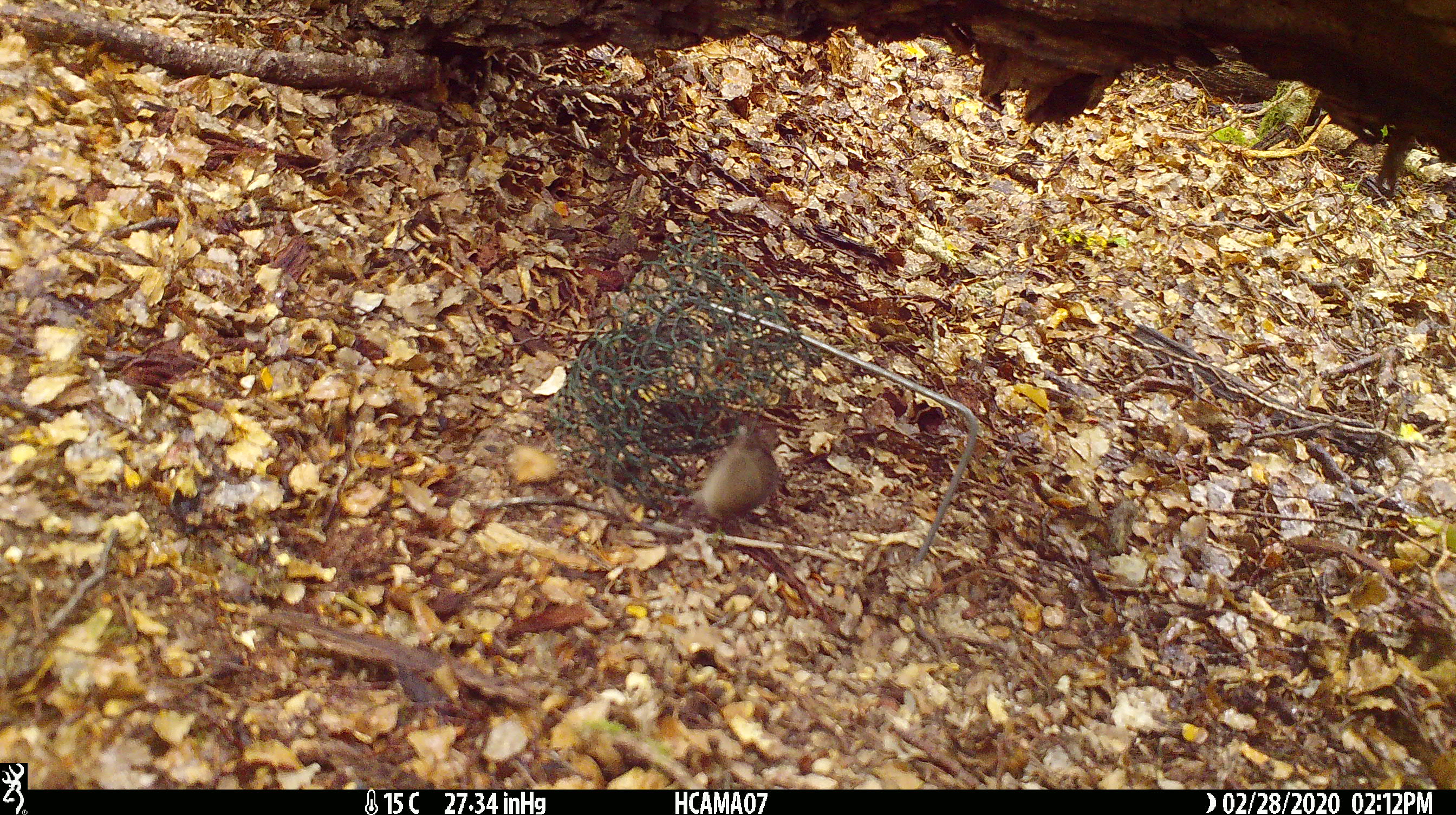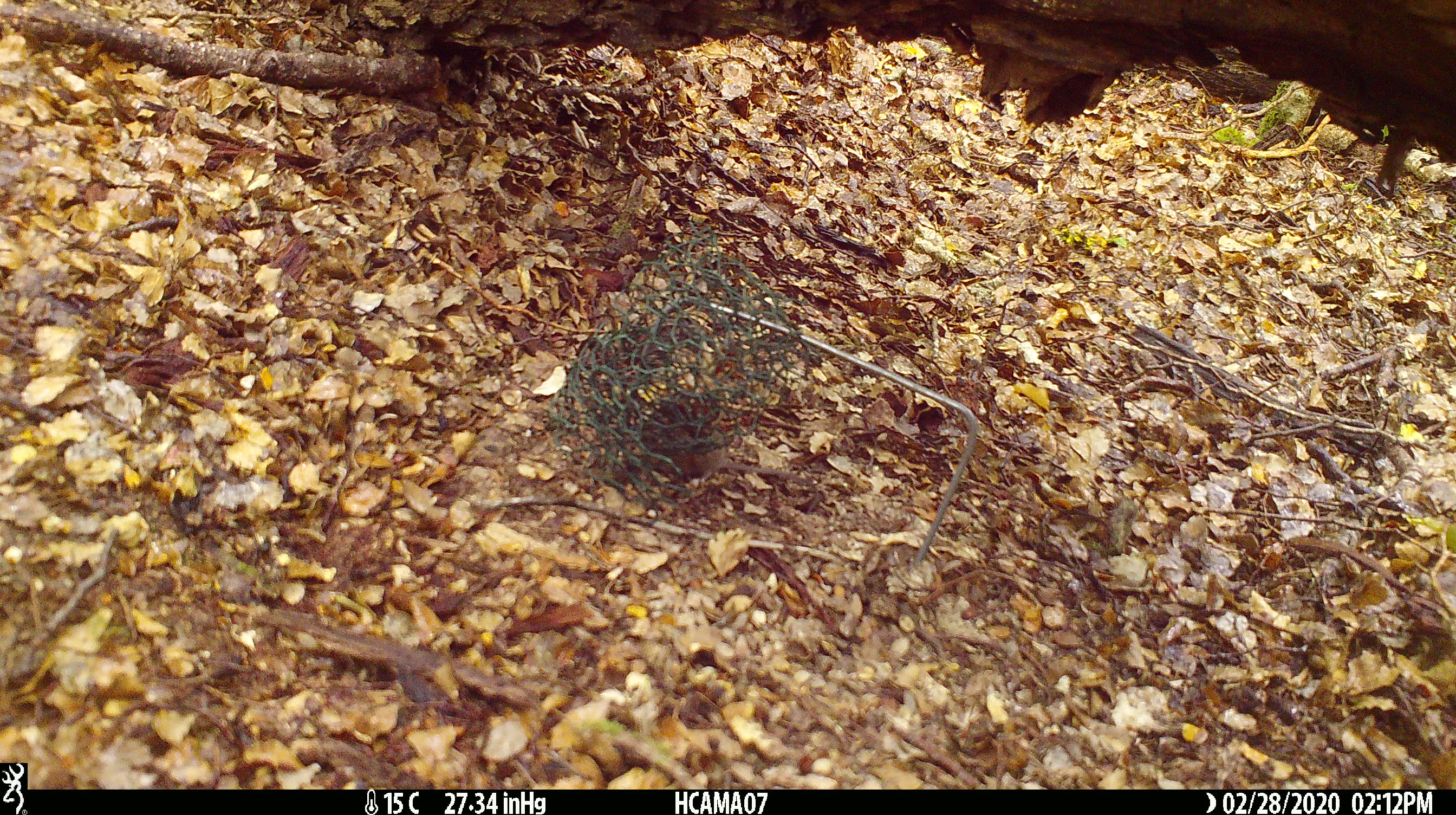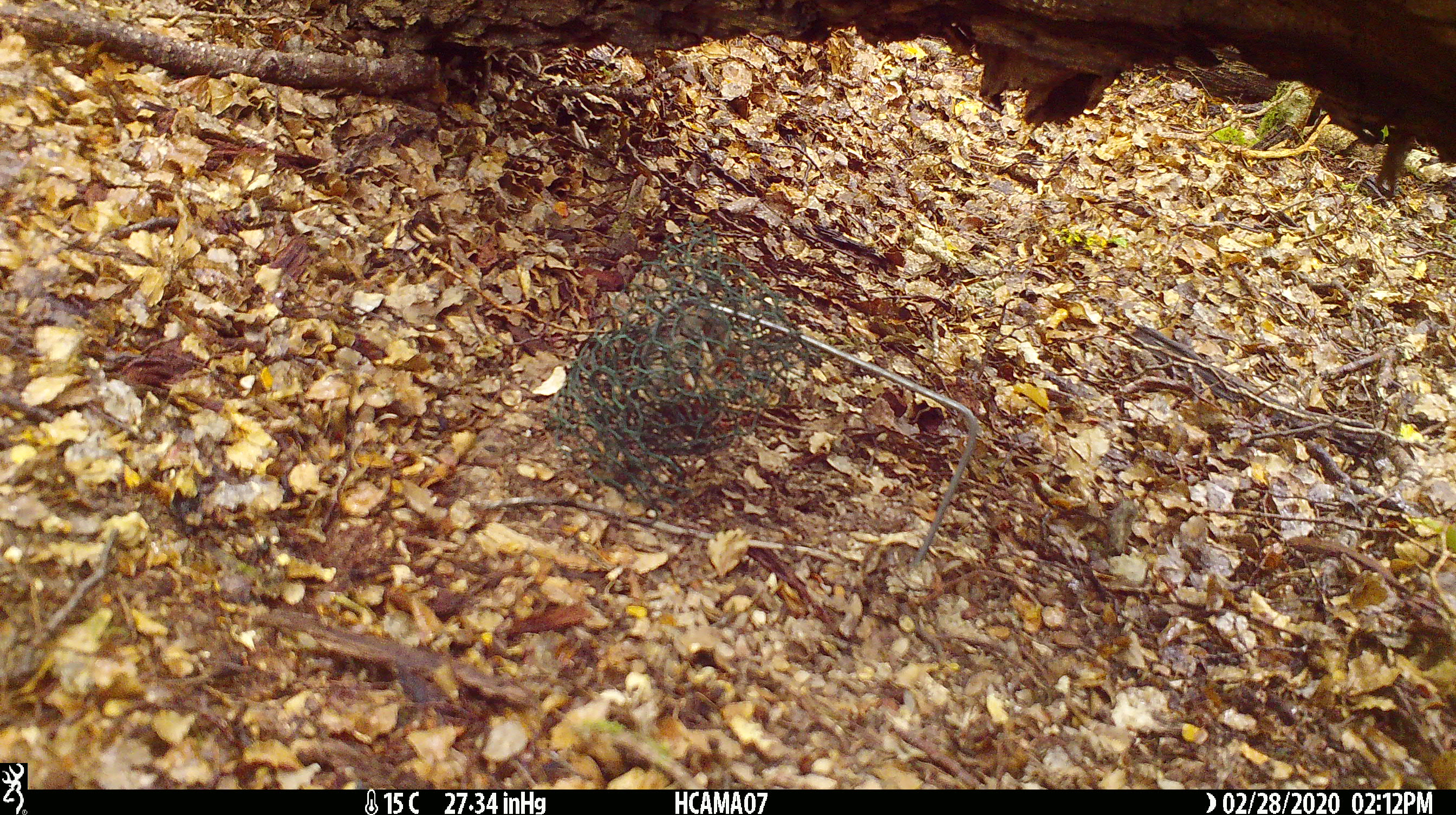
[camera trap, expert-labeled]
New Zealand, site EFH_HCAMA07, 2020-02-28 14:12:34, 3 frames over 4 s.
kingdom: Animalia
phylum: Chordata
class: Mammalia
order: Rodentia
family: Muridae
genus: Mus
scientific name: Mus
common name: mouse